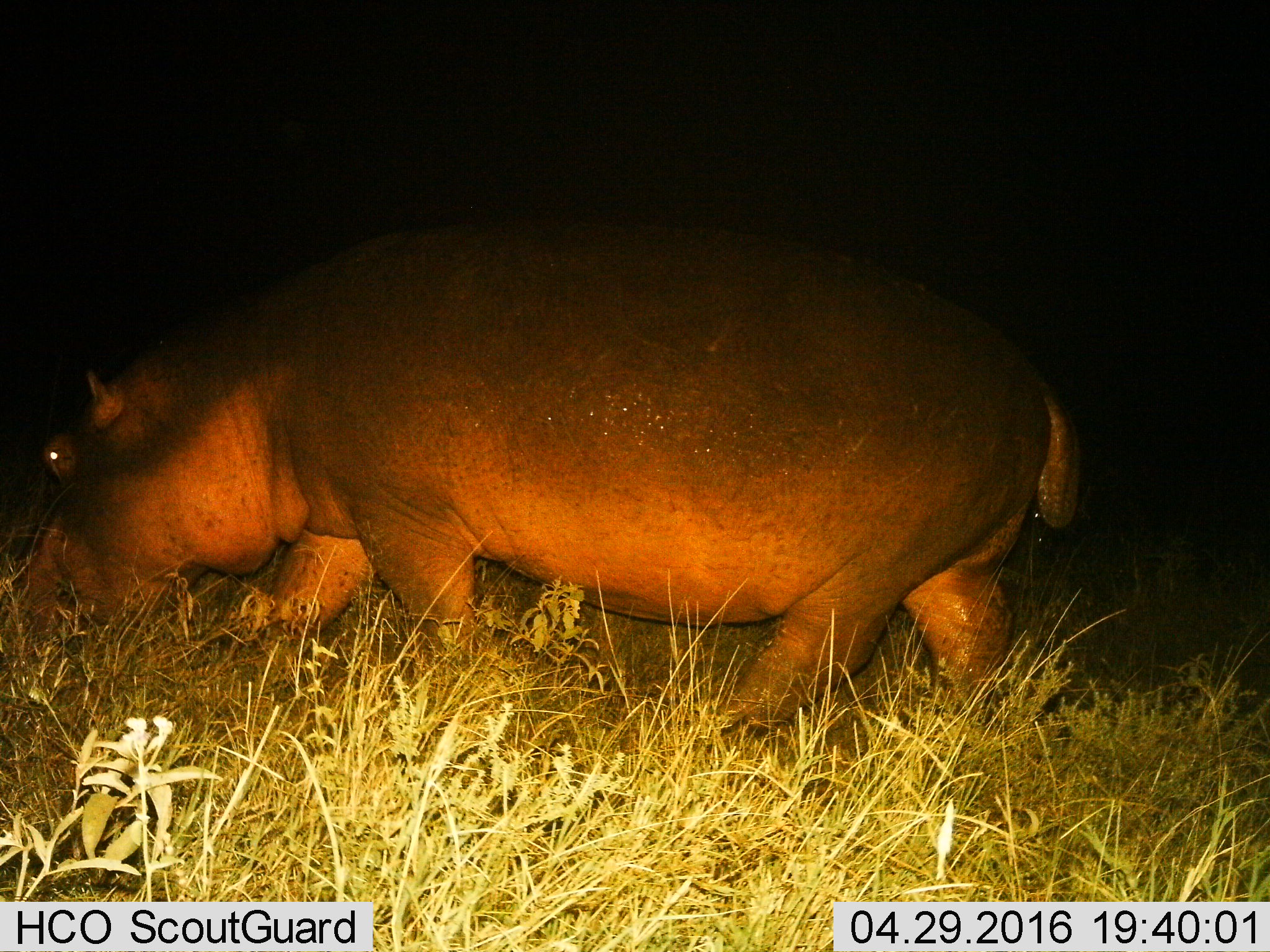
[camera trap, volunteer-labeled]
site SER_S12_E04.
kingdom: Animalia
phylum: Chordata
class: Mammalia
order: Artiodactyla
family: Hippopotamidae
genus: Hippopotamus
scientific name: Hippopotamus amphibius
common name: hippopotamus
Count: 1.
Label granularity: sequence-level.